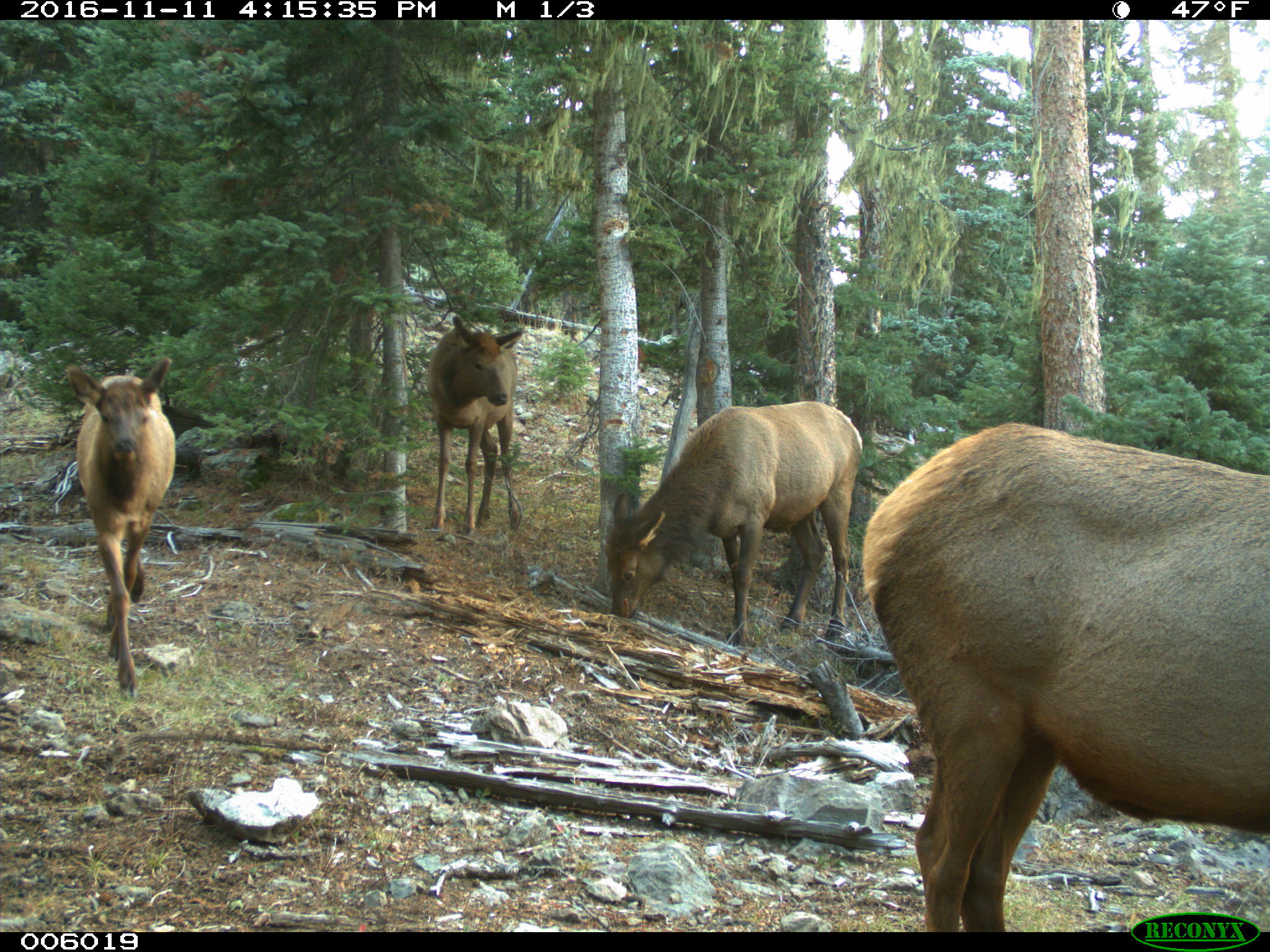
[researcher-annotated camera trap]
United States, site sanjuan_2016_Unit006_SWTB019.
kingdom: Animalia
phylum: Chordata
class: Mammalia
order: Artiodactyla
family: Cervidae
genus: Cervus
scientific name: Cervus elaphus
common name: red deer